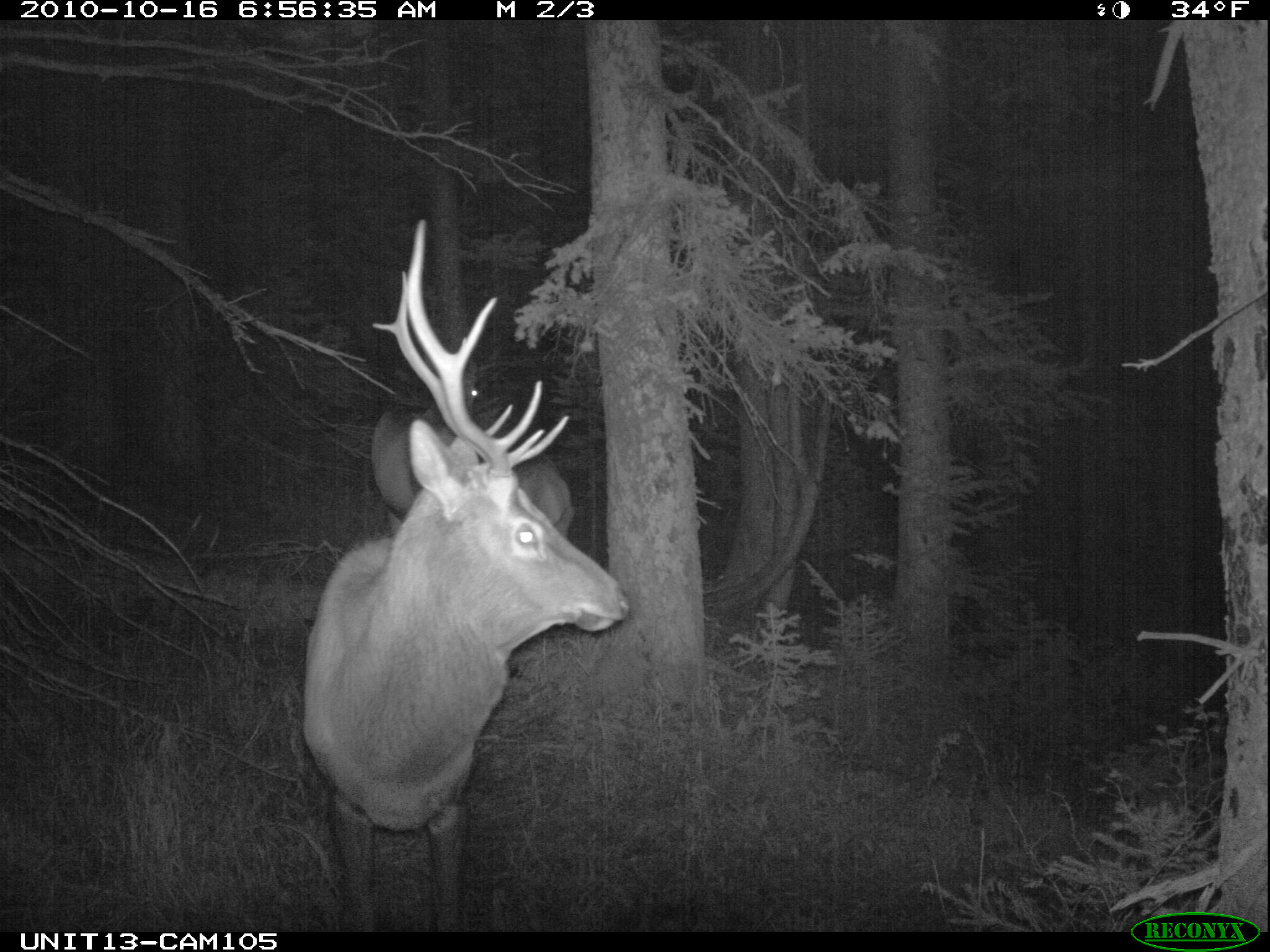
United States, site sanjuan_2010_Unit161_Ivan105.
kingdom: Animalia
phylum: Chordata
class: Mammalia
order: Artiodactyla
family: Cervidae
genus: Cervus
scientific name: Cervus elaphus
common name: red deer